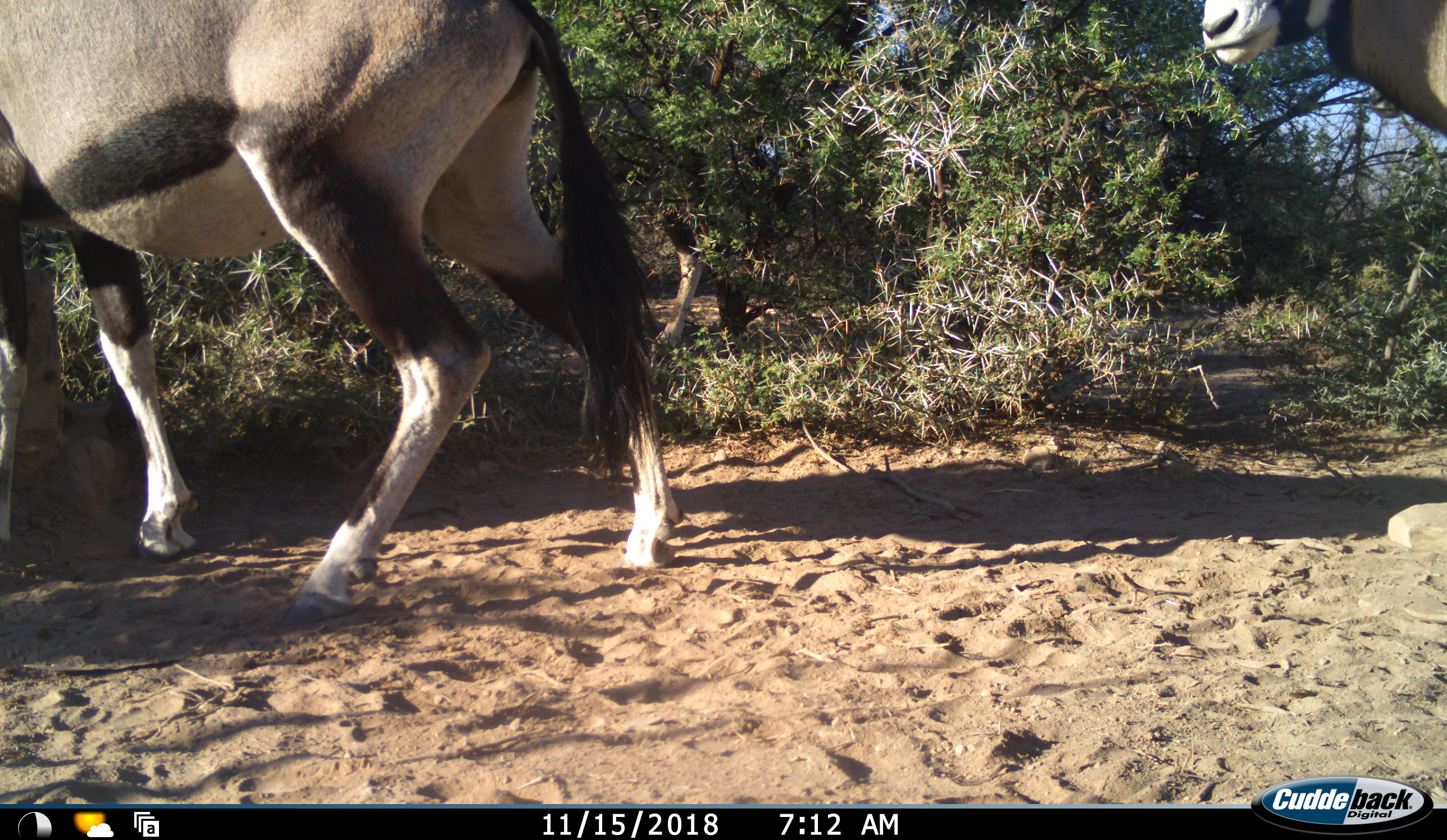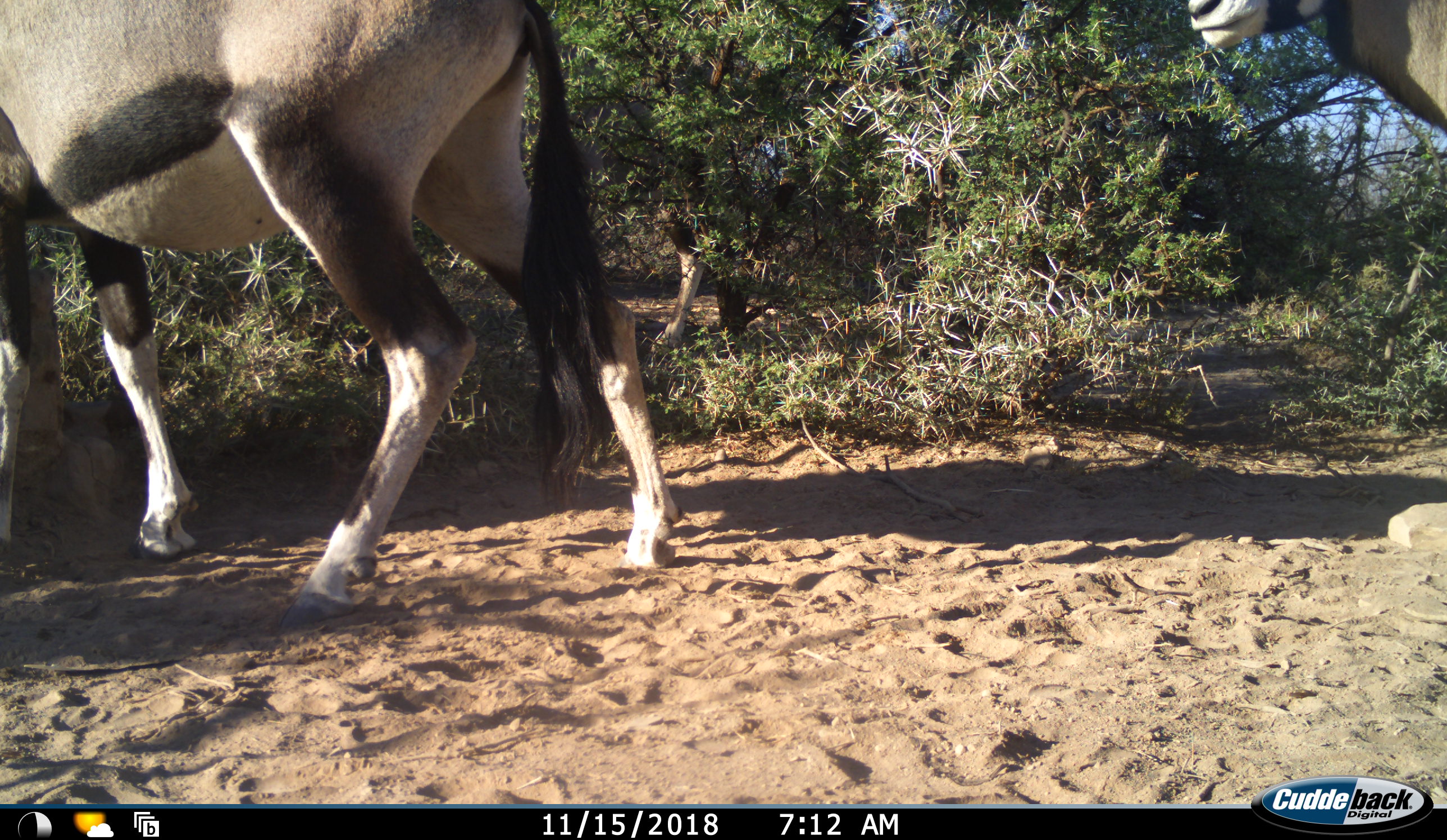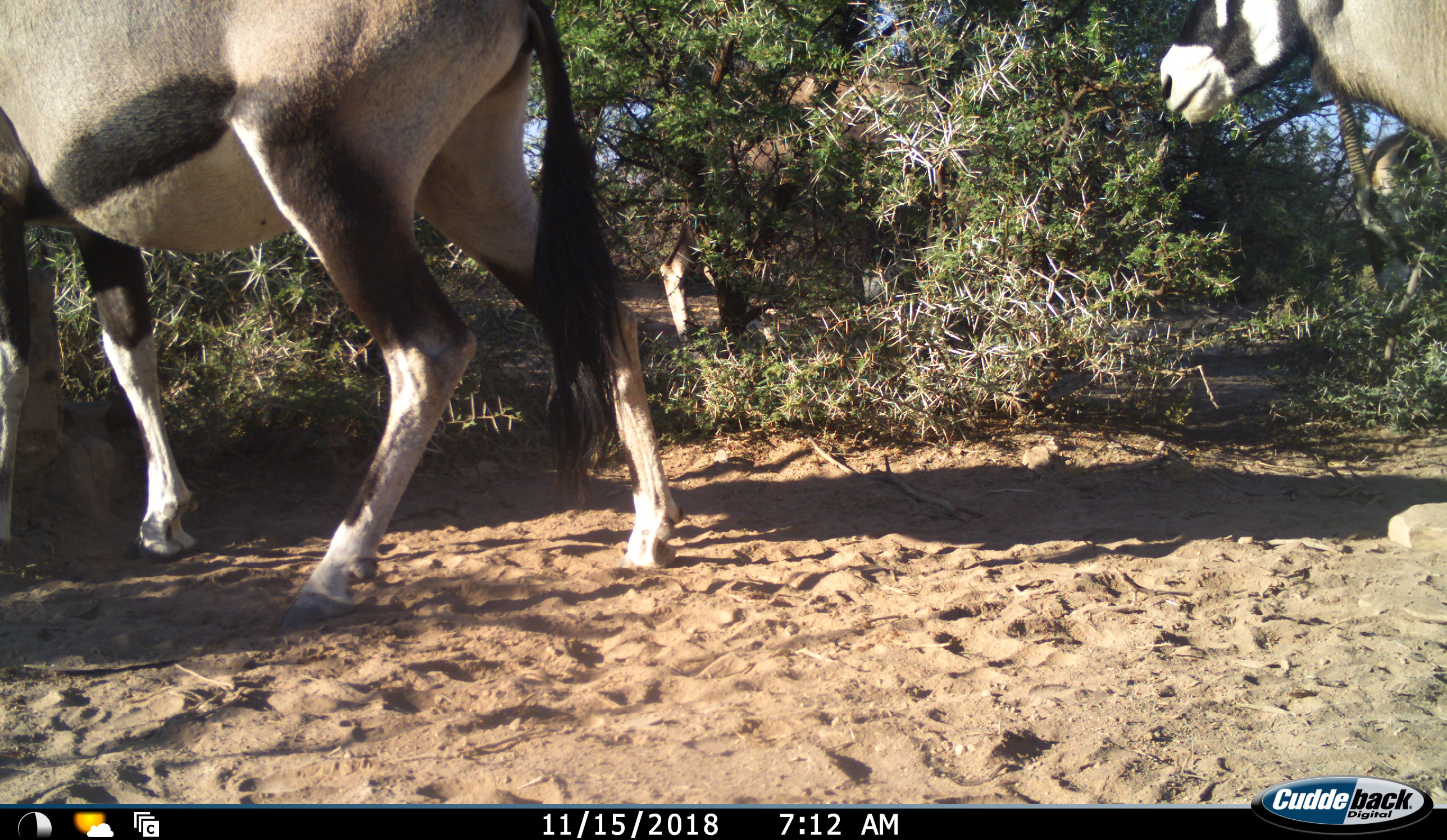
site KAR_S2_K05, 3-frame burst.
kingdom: Animalia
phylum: Chordata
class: Mammalia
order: Artiodactyla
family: Bovidae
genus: Oryx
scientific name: Oryx gazella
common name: gemsbok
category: oryx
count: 3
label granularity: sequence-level